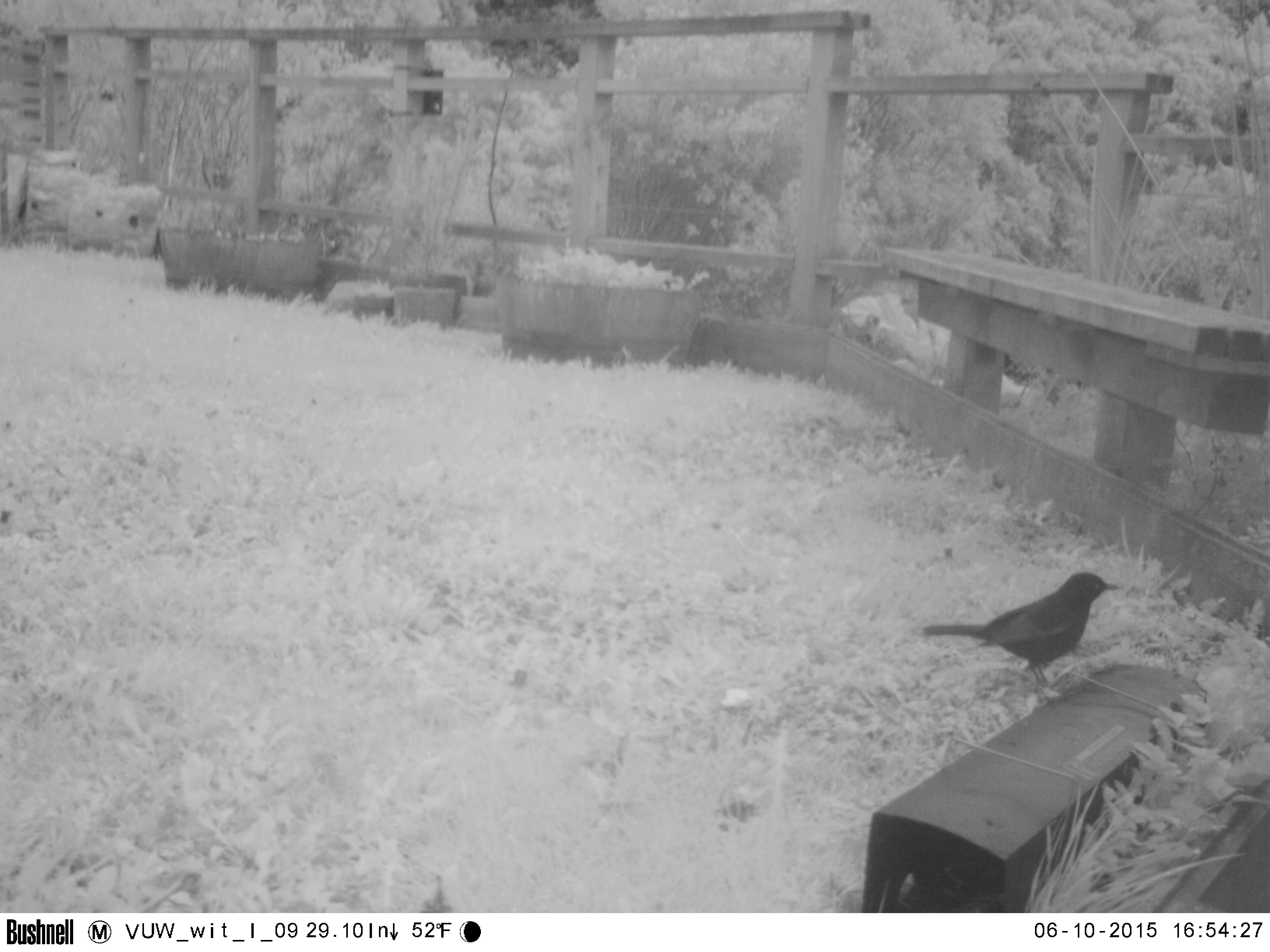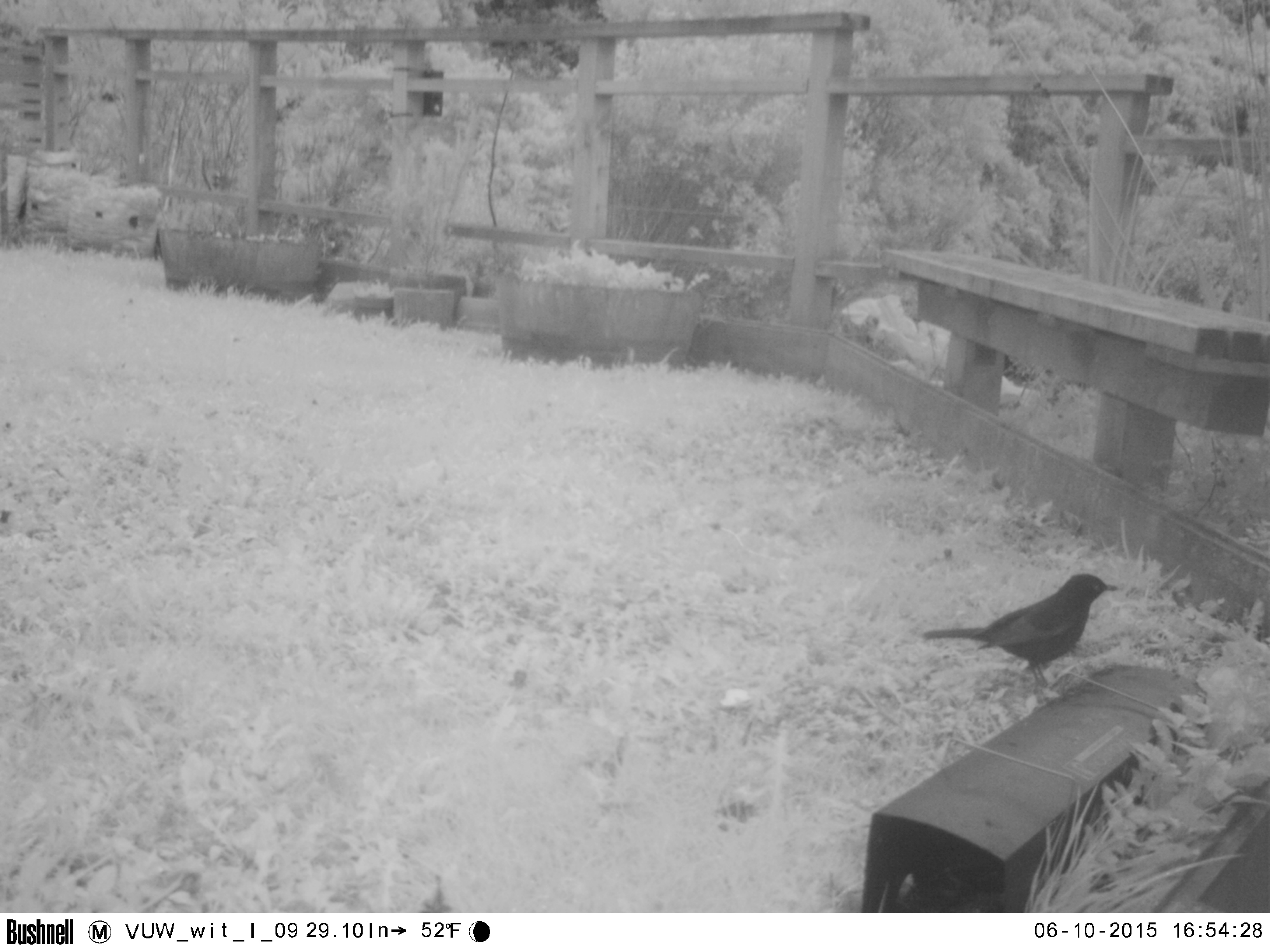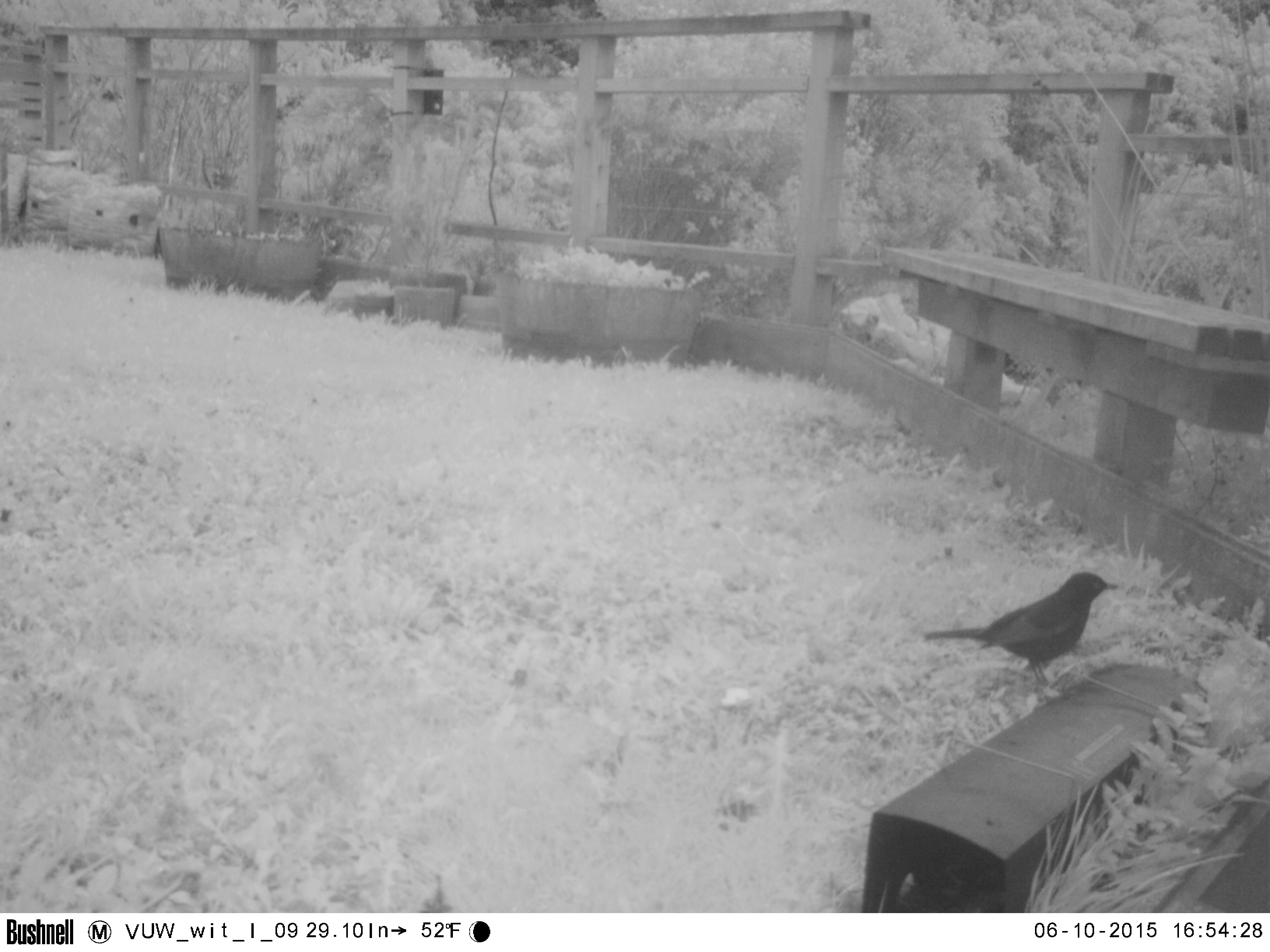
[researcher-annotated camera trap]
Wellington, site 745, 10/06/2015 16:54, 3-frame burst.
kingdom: Animalia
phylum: Chordata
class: Aves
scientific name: Aves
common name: bird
Bird (Aves).